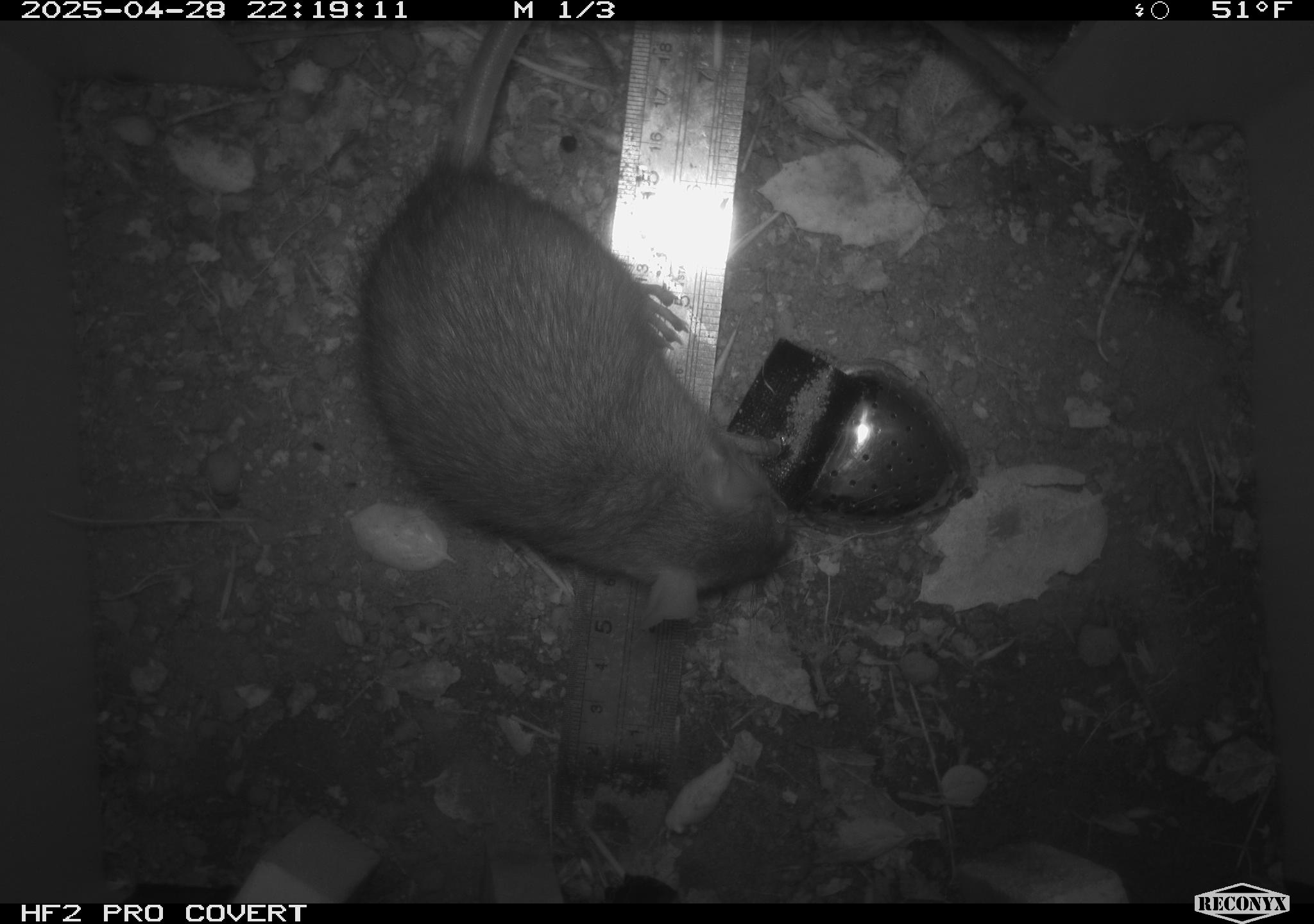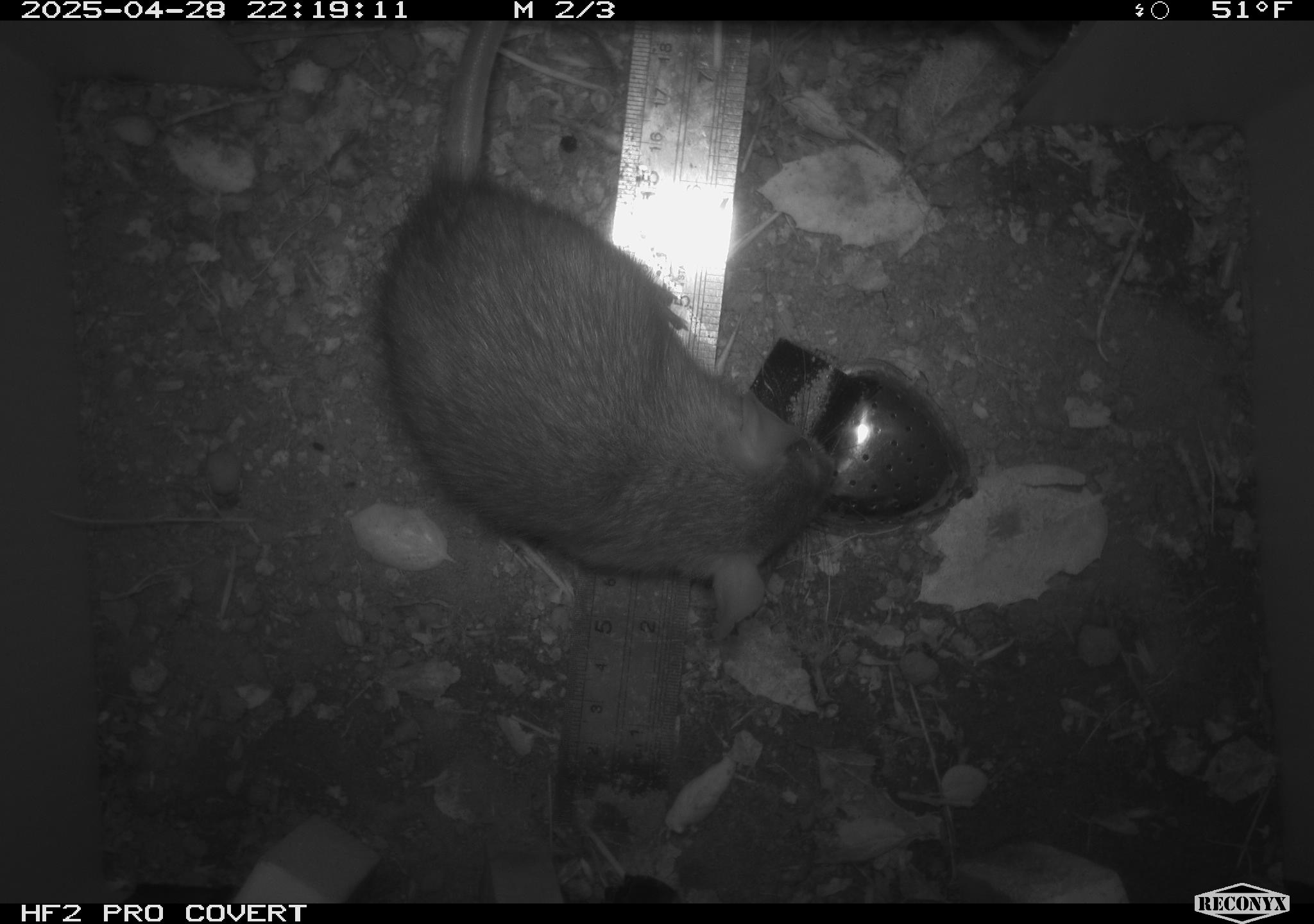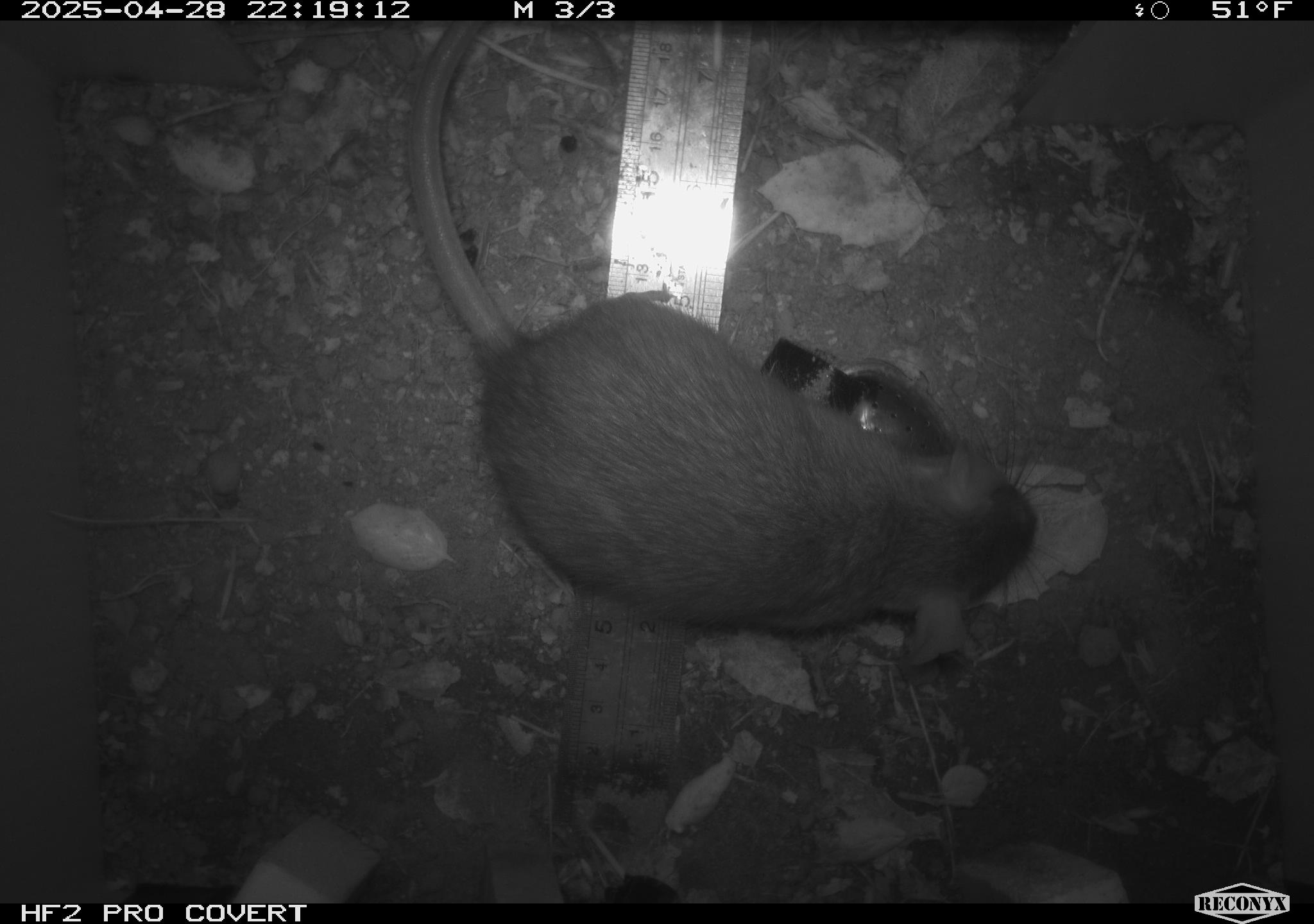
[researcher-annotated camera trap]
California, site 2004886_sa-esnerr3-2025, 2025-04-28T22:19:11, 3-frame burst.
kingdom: Animalia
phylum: Chordata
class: Mammalia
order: Rodentia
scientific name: Rodentia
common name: rodent